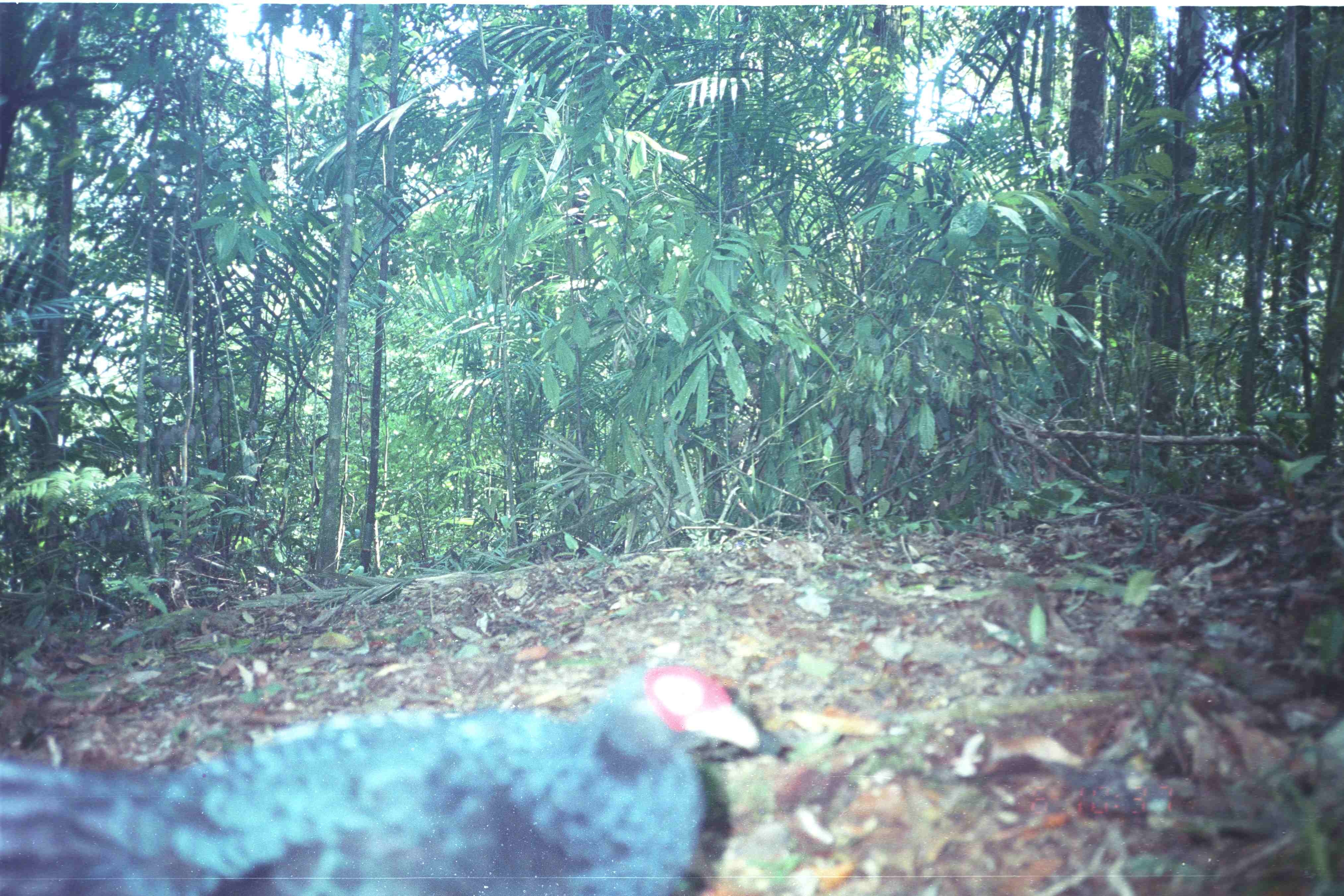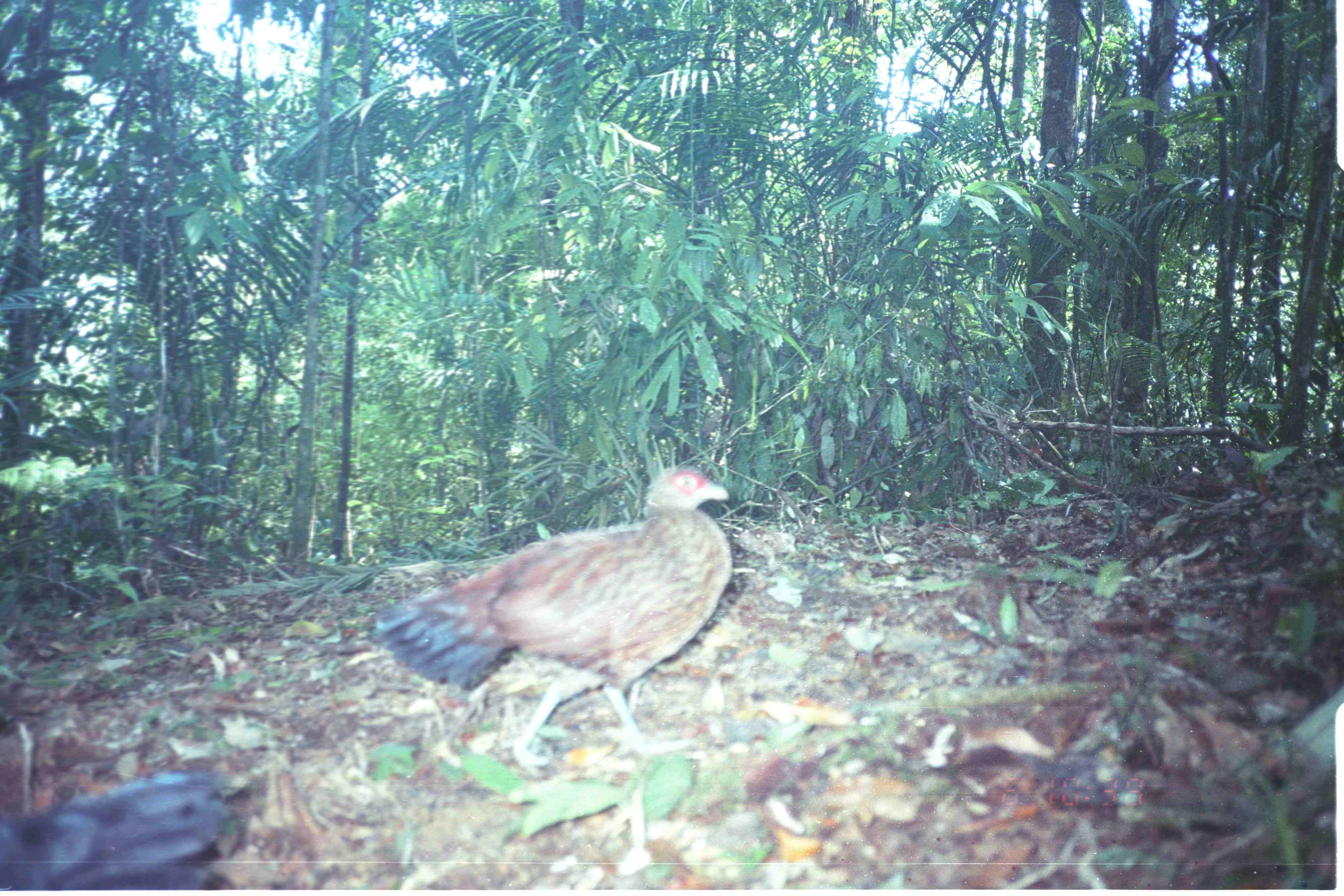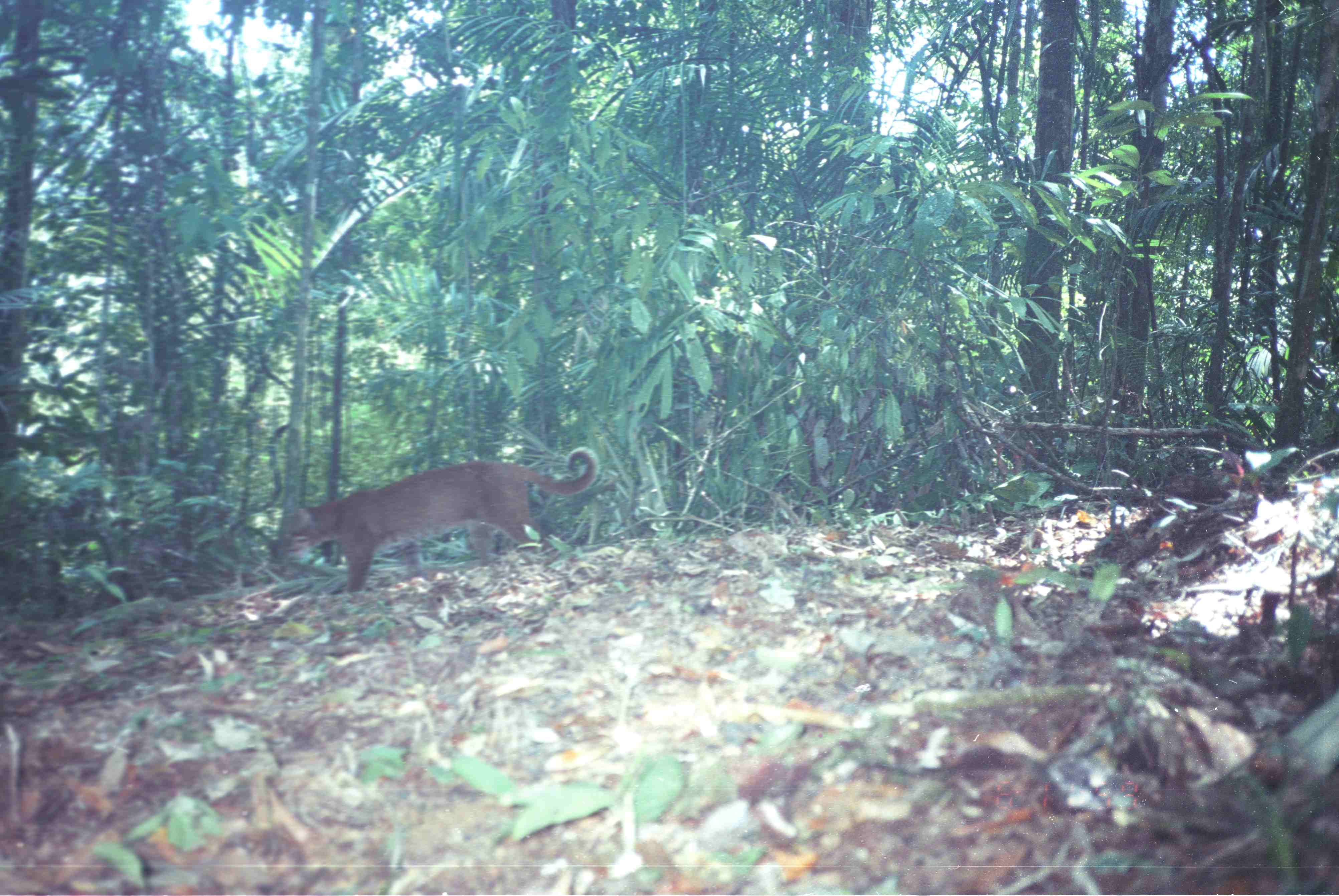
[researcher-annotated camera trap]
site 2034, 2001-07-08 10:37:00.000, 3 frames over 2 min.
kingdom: Animalia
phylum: Chordata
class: Aves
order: Galliformes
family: Phasianidae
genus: Lophura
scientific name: Lophura inornata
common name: salvadori's pheasant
Lophura inornata (salvadori's pheasant), count 1.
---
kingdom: Animalia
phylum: Chordata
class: Mammalia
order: Carnivora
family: Felidae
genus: Catopuma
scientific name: Catopuma temminckii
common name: asian golden cat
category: pardofelis temminckii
Pardofelis temminckii (asian golden cat) (Catopuma temminckii), count 1.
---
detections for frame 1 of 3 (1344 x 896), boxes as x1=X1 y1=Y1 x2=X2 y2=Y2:
lophura inornata: x1=0 y1=654 x2=781 y2=896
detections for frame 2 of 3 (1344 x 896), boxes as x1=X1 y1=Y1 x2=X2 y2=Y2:
lophura inornata: x1=369 y1=465 x2=733 y2=770; x1=0 y1=767 x2=246 y2=892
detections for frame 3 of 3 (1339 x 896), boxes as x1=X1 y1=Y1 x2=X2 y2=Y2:
pardofelis temminckii: x1=275 y1=446 x2=597 y2=592